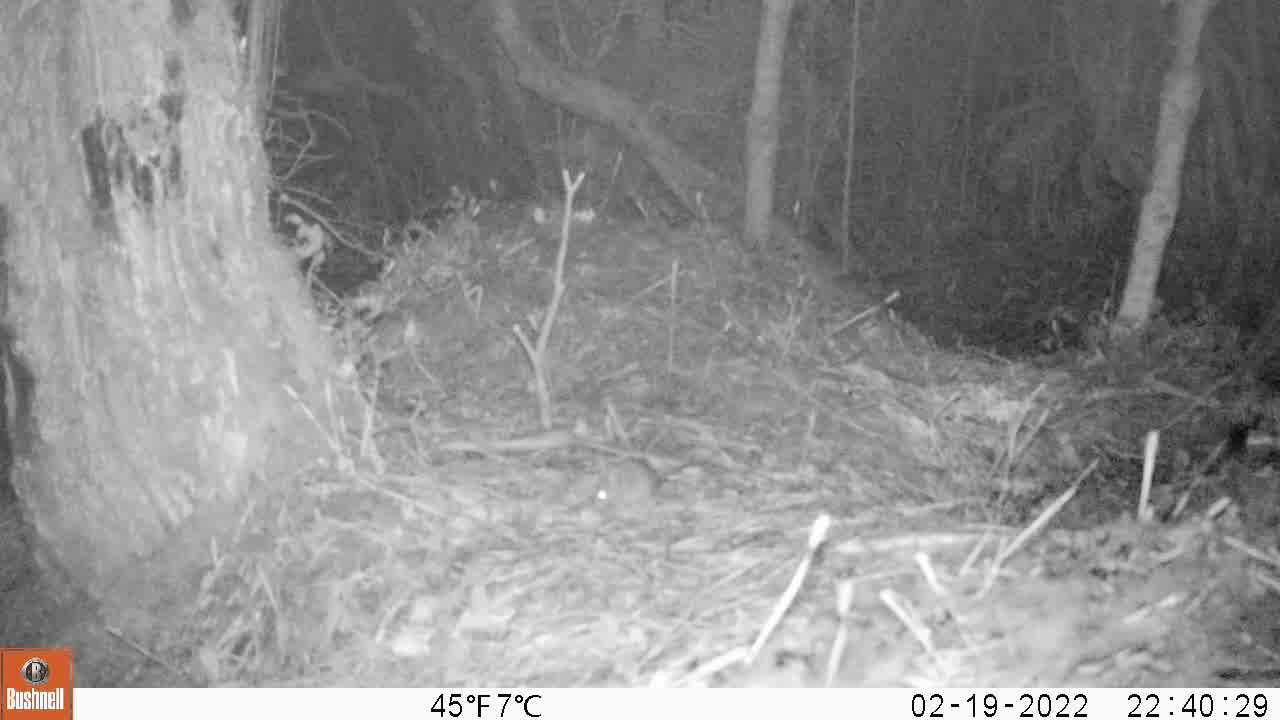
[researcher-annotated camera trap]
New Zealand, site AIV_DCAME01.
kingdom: Animalia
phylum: Chordata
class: Mammalia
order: Rodentia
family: Muridae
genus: Mus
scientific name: Mus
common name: mouse